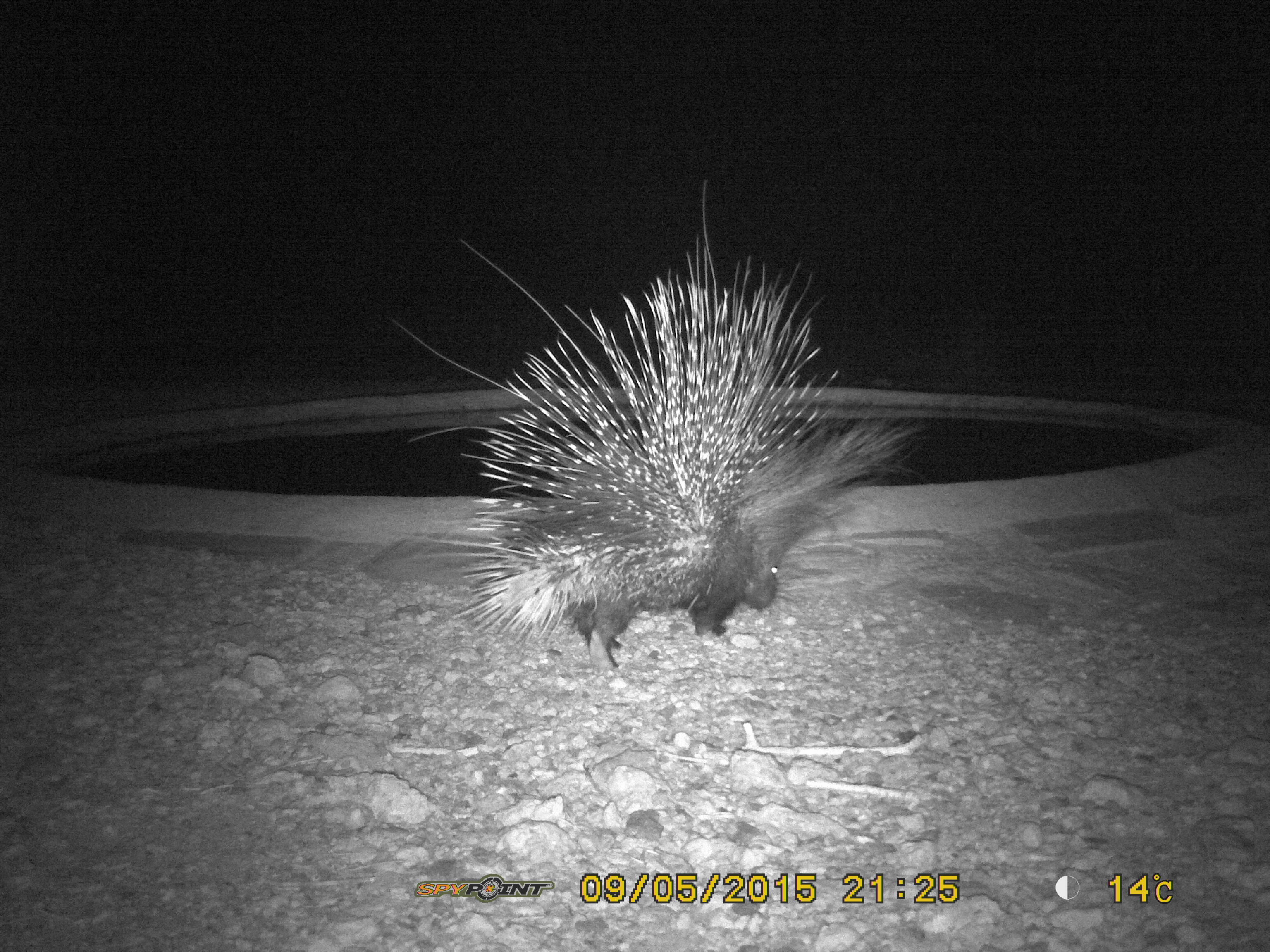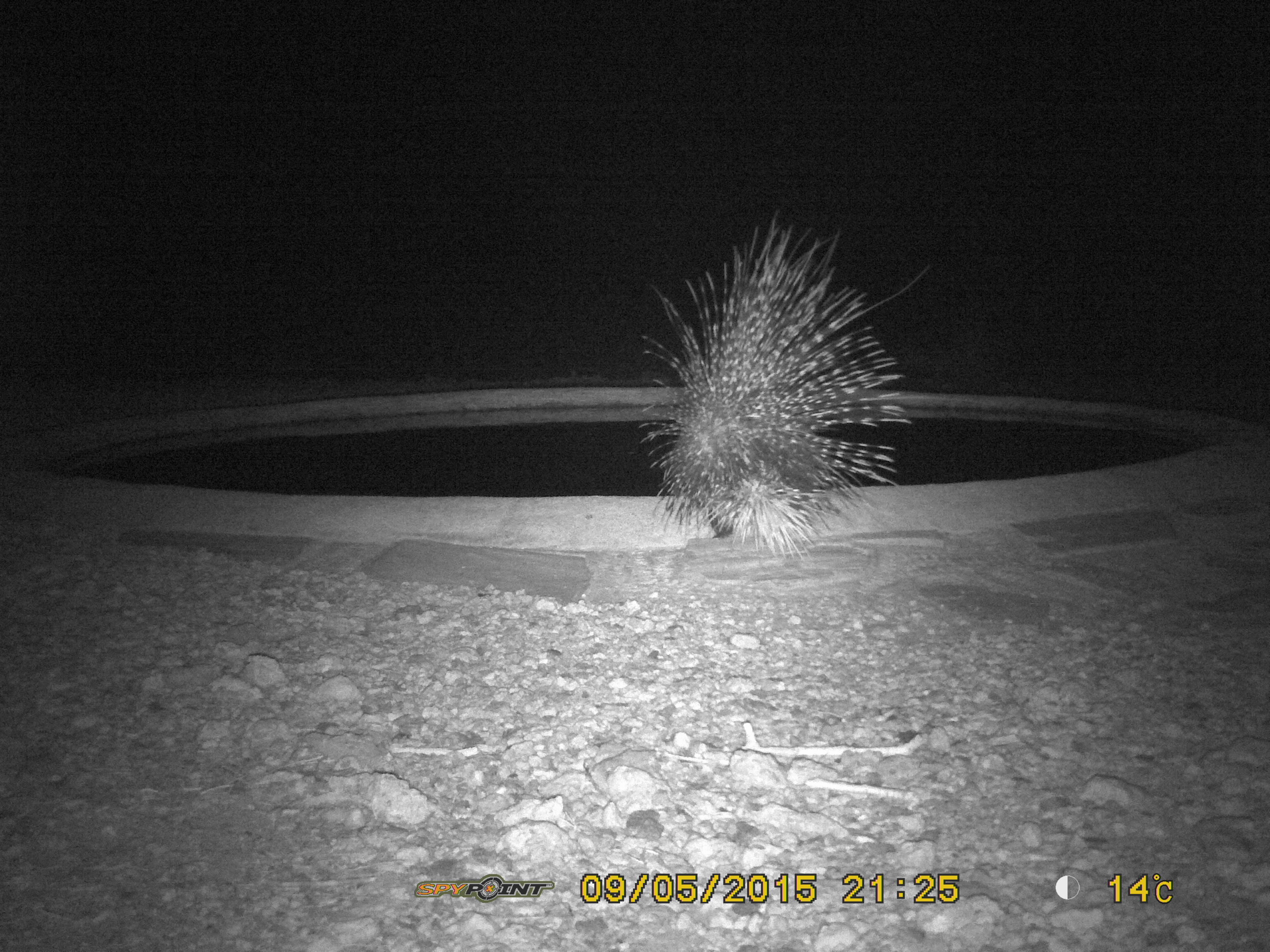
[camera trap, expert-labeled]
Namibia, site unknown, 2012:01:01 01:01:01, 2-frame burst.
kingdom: Animalia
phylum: Chordata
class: Mammalia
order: Rodentia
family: Hystricidae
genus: Hystrix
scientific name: Hystrix africaeaustralis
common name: cape porcupine